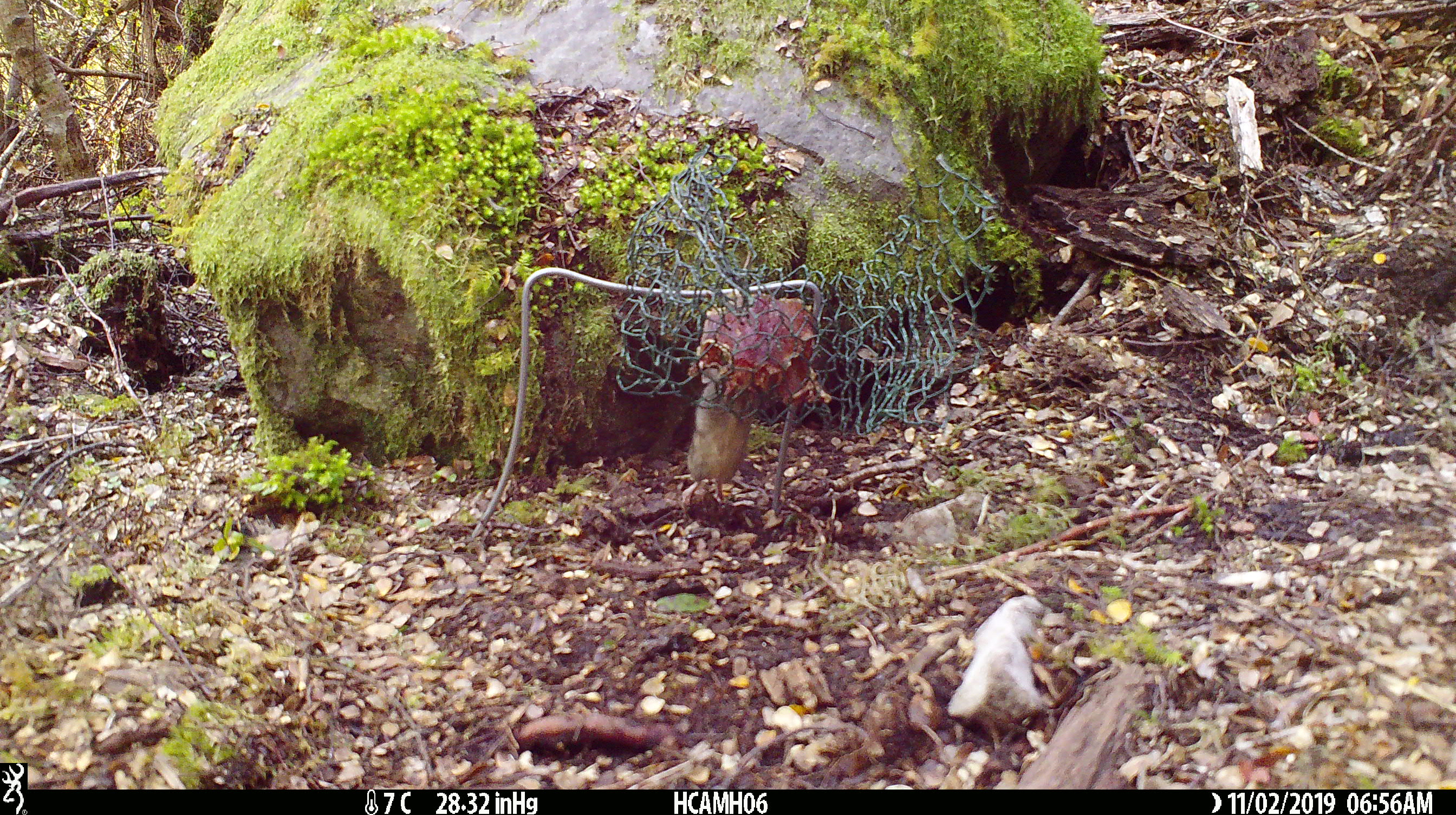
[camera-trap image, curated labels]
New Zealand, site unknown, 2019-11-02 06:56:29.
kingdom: Animalia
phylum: Chordata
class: Mammalia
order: Rodentia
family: Muridae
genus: Mus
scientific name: Mus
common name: mouse